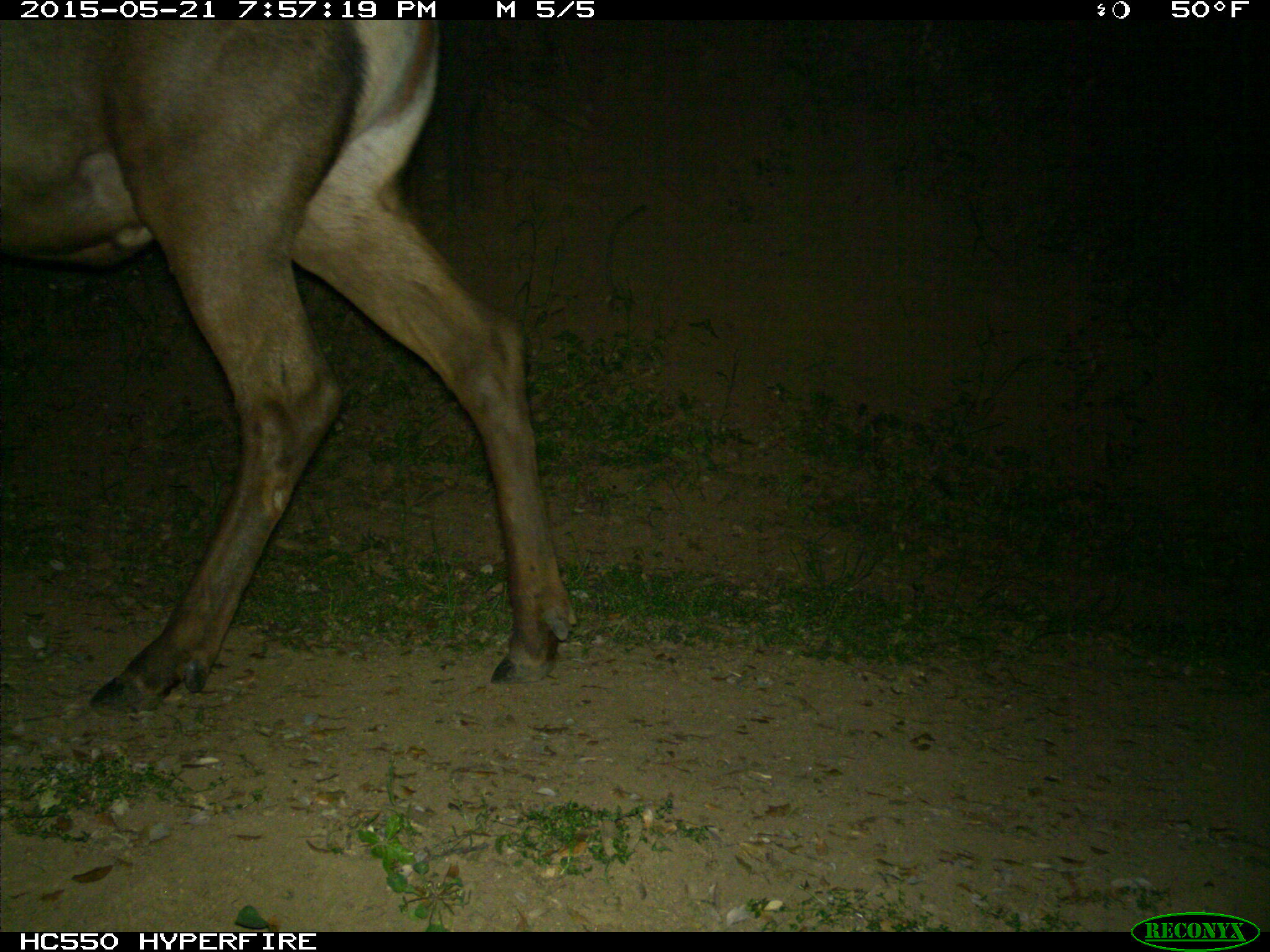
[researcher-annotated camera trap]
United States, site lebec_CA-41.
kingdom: Animalia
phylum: Chordata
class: Mammalia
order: Artiodactyla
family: Cervidae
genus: Cervus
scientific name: Cervus canadensis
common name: elk